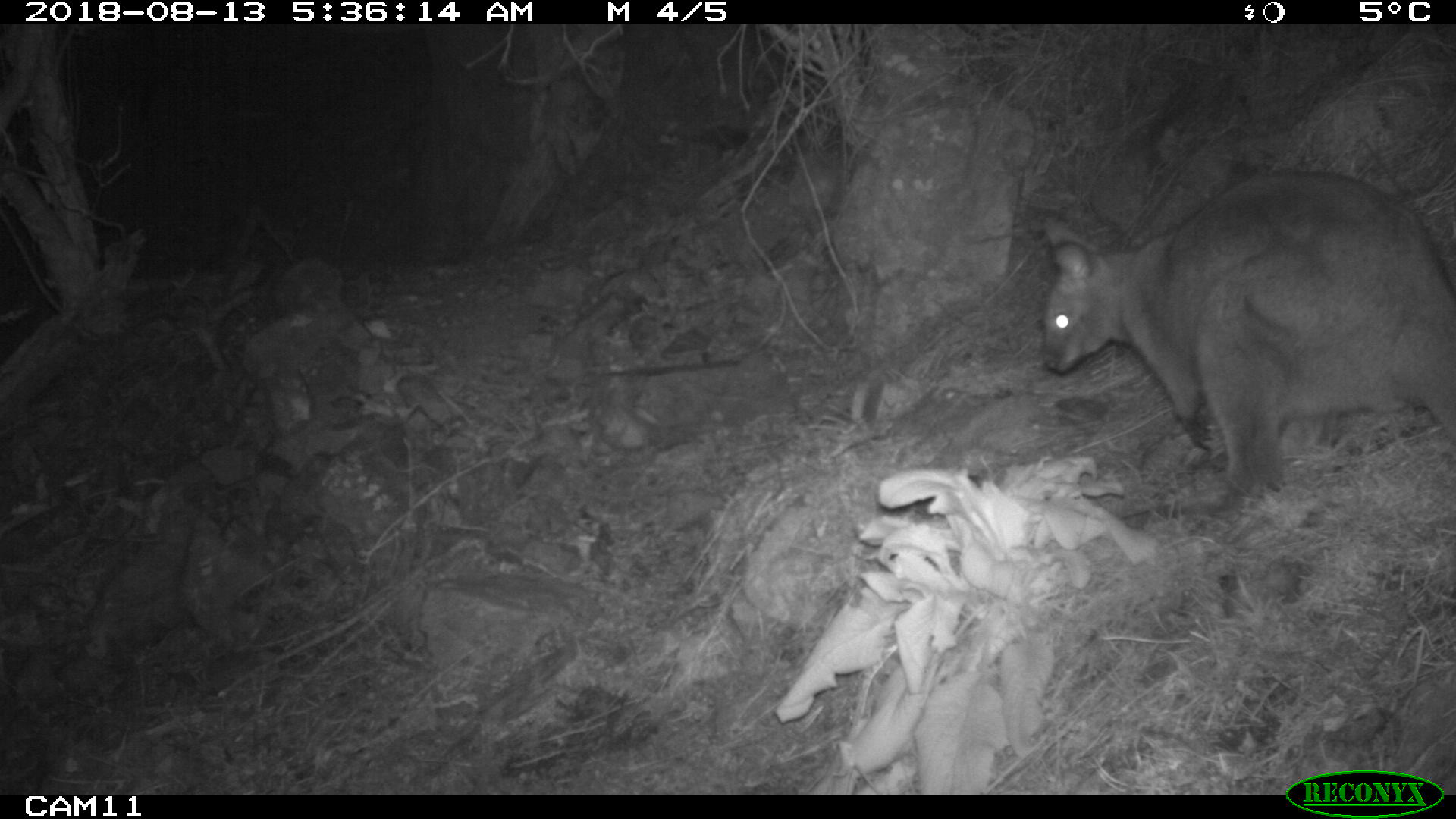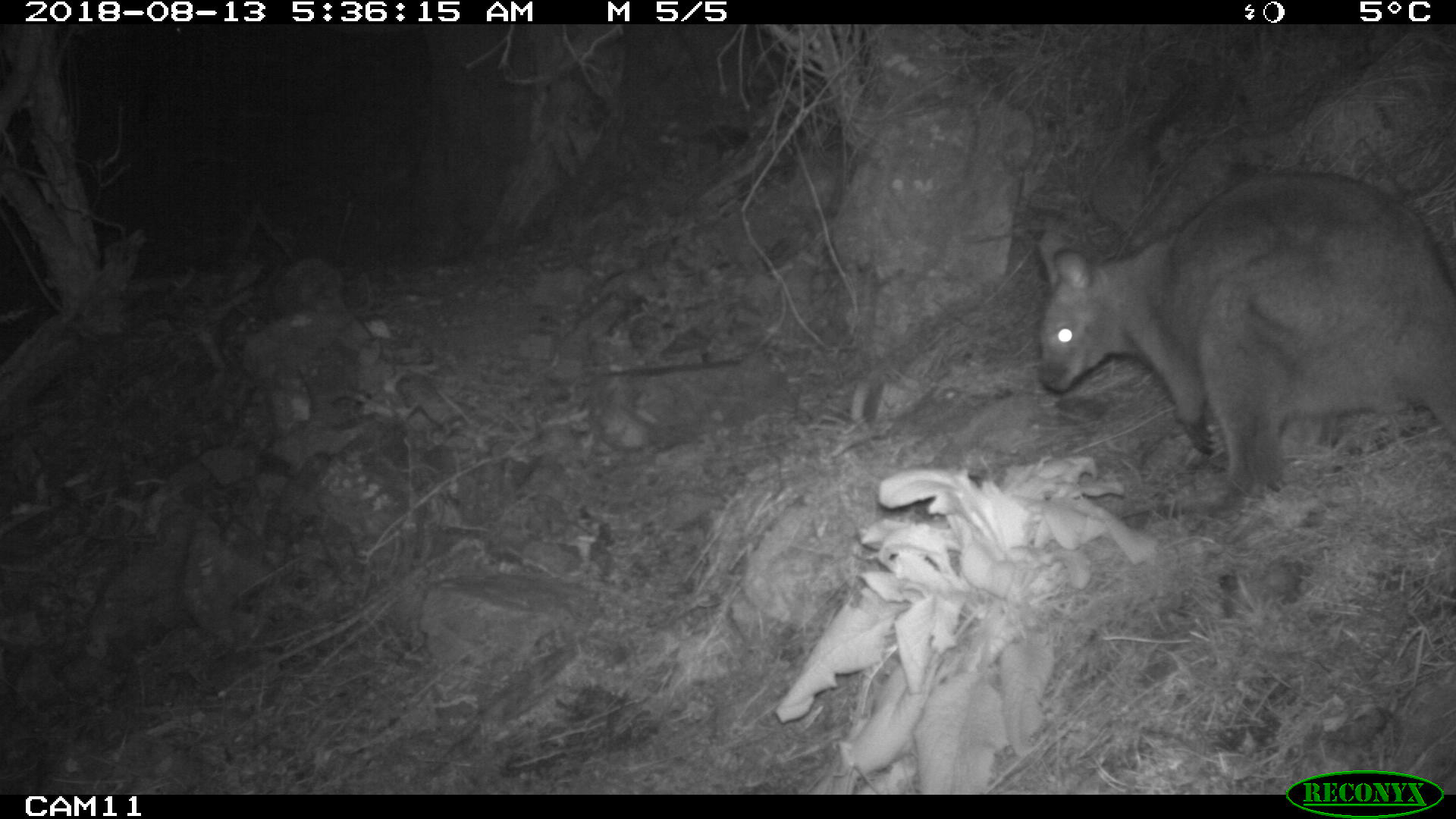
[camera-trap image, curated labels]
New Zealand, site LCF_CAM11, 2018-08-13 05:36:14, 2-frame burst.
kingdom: Animalia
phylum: Chordata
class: Mammalia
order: Diprotodontia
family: Macropodidae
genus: Notamacropus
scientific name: Notamacropus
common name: wallaby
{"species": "wallaby (Notamacropus)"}